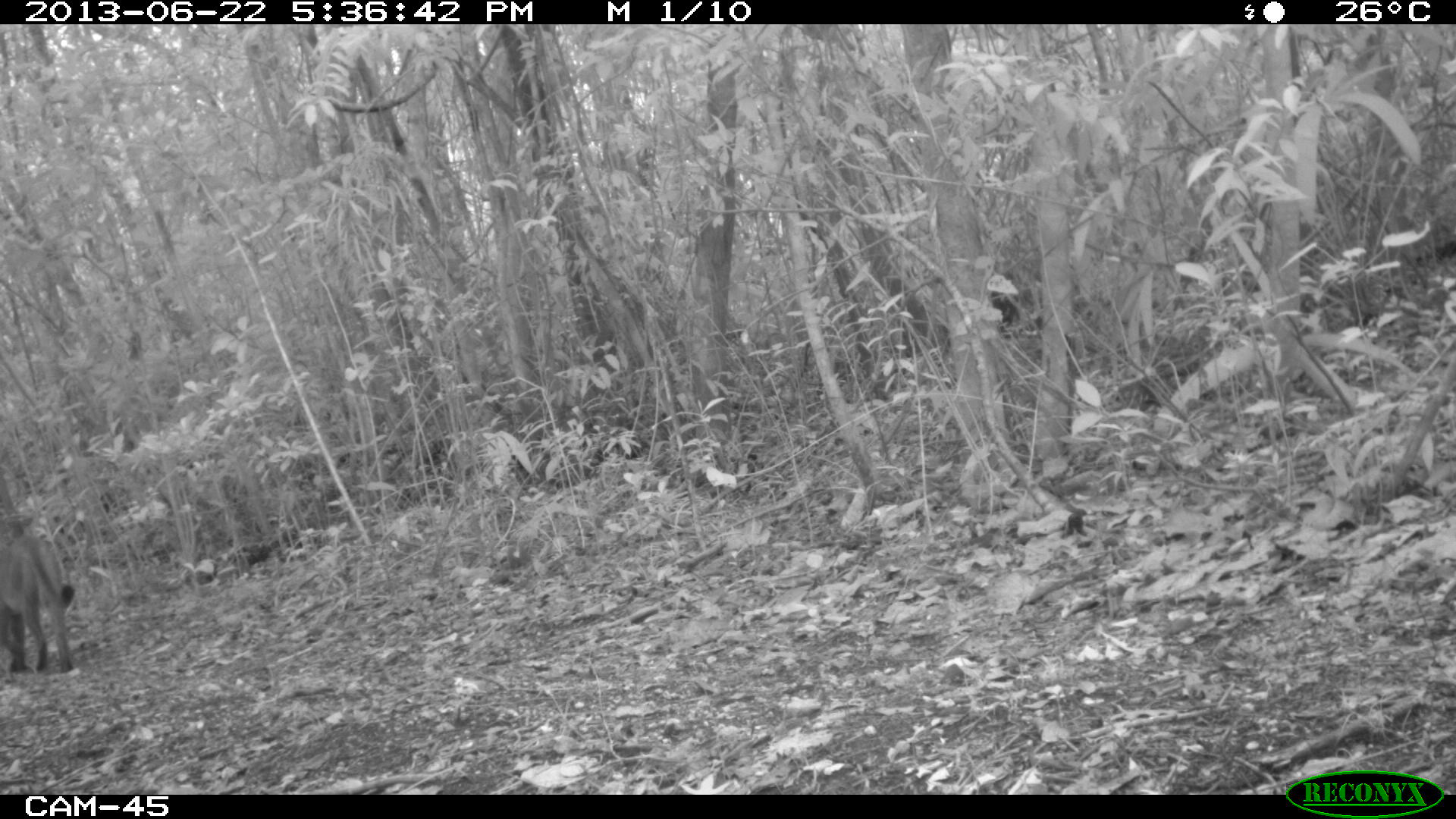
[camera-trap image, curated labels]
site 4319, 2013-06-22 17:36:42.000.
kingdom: Animalia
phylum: Chordata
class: Mammalia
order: Carnivora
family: Felidae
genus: Puma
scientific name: Puma concolor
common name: mountain lion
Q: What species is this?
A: Puma concolor (mountain lion).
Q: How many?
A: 1.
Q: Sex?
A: Female.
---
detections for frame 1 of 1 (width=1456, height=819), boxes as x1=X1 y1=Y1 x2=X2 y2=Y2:
puma concolor: x1=0 y1=528 x2=75 y2=672